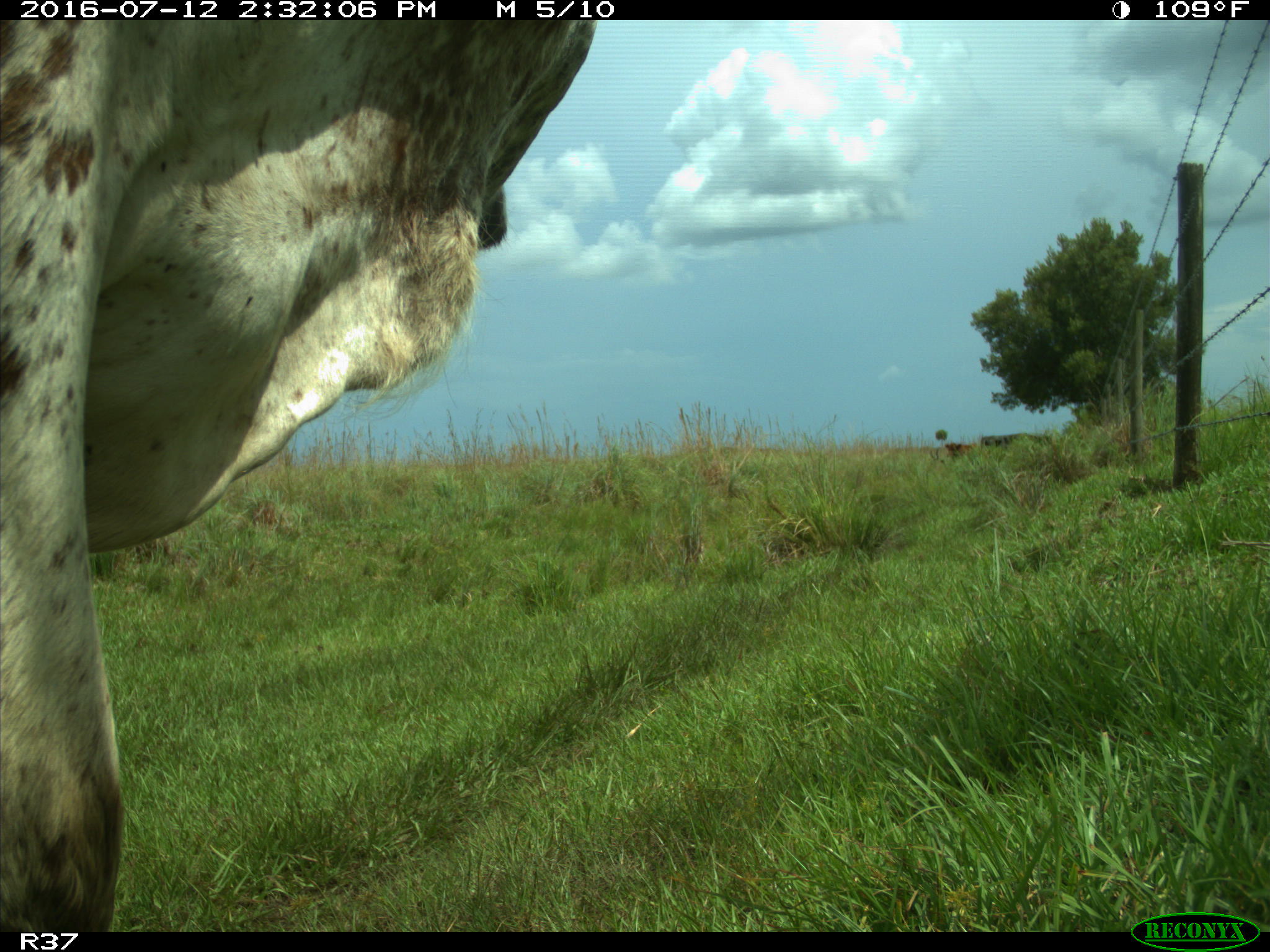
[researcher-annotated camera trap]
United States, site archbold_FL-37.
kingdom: Animalia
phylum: Chordata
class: Mammalia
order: Artiodactyla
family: Bovidae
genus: Bos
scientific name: Bos taurus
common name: domestic cow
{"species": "Bos taurus (domestic cow)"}